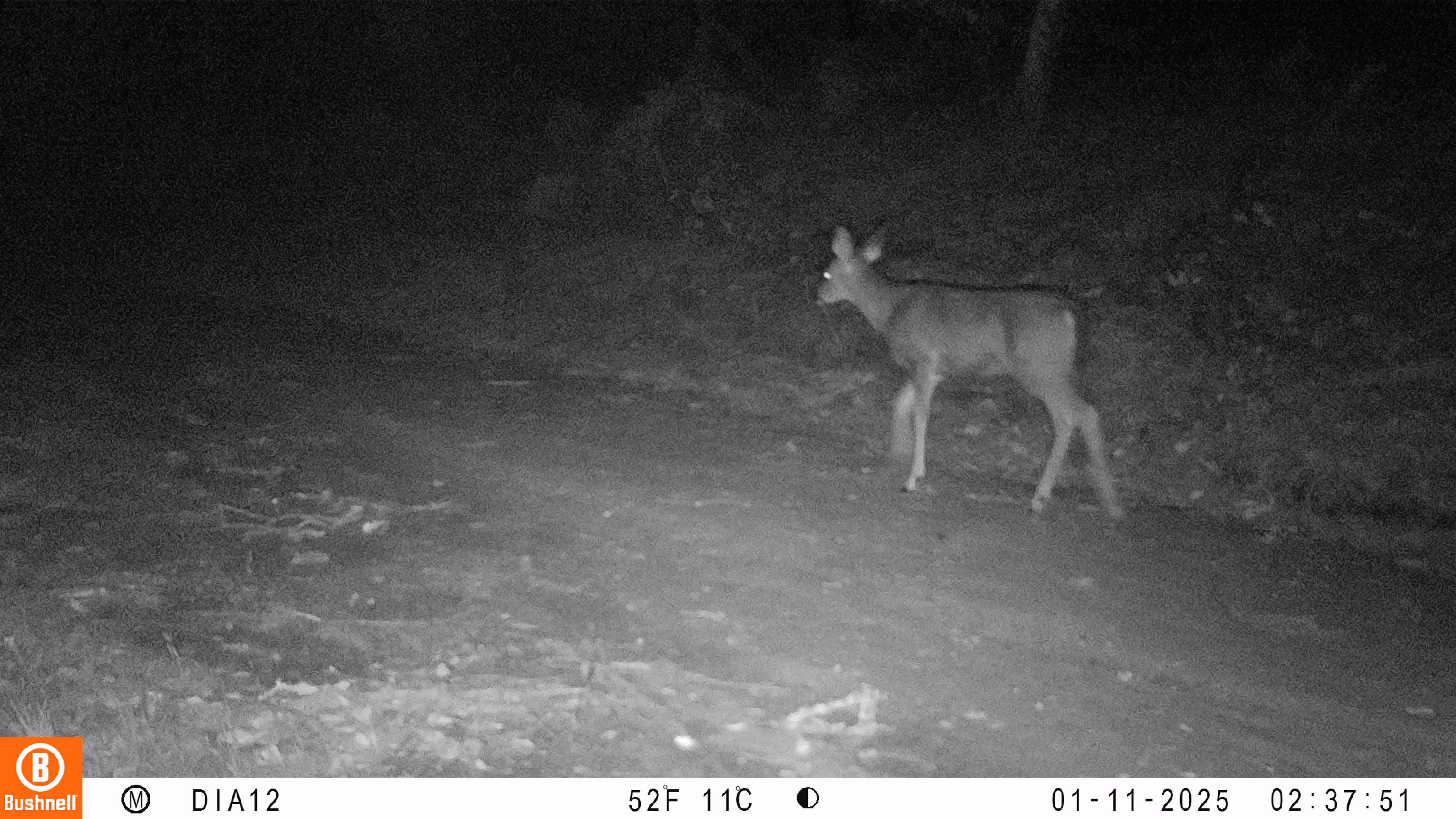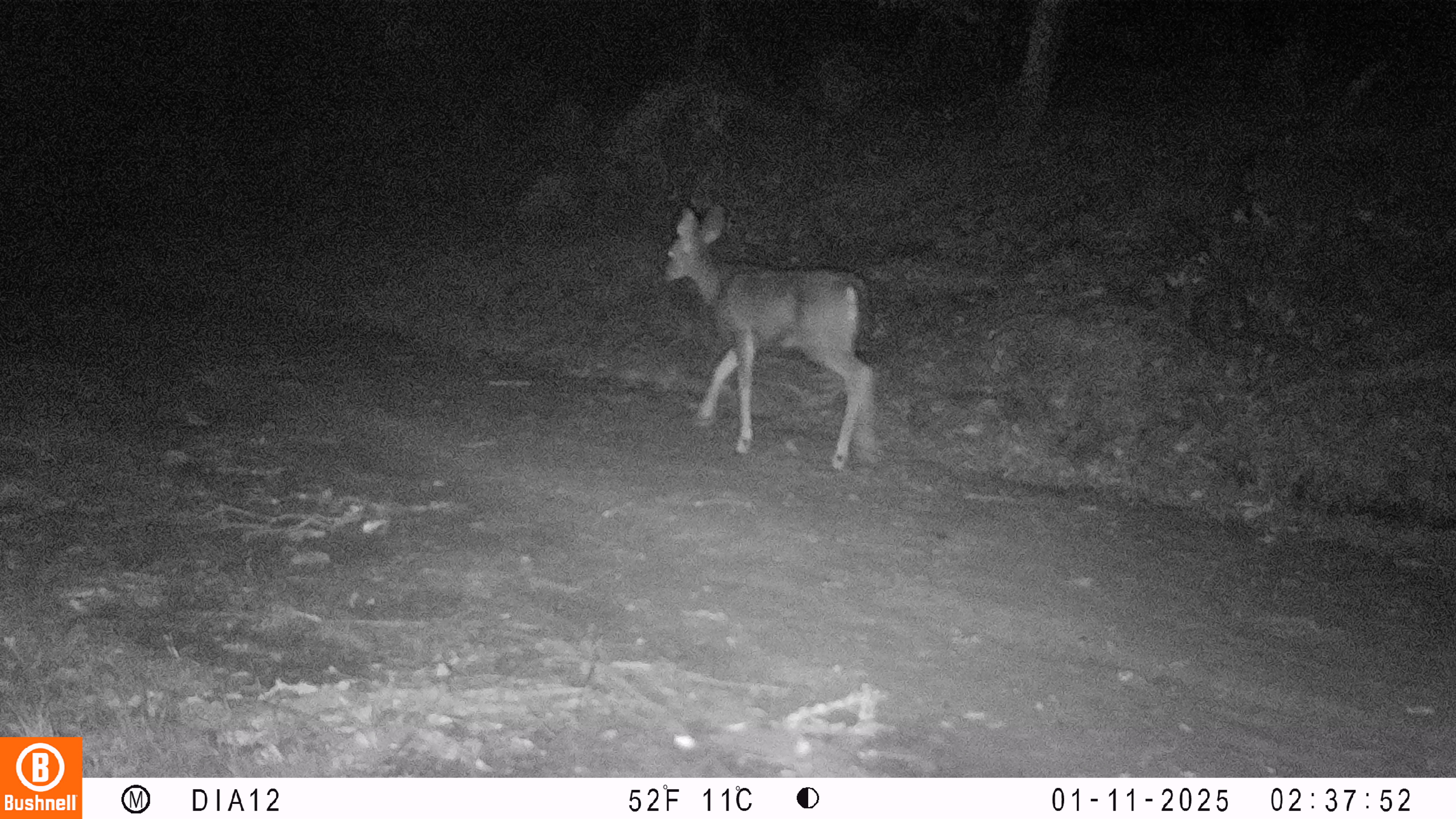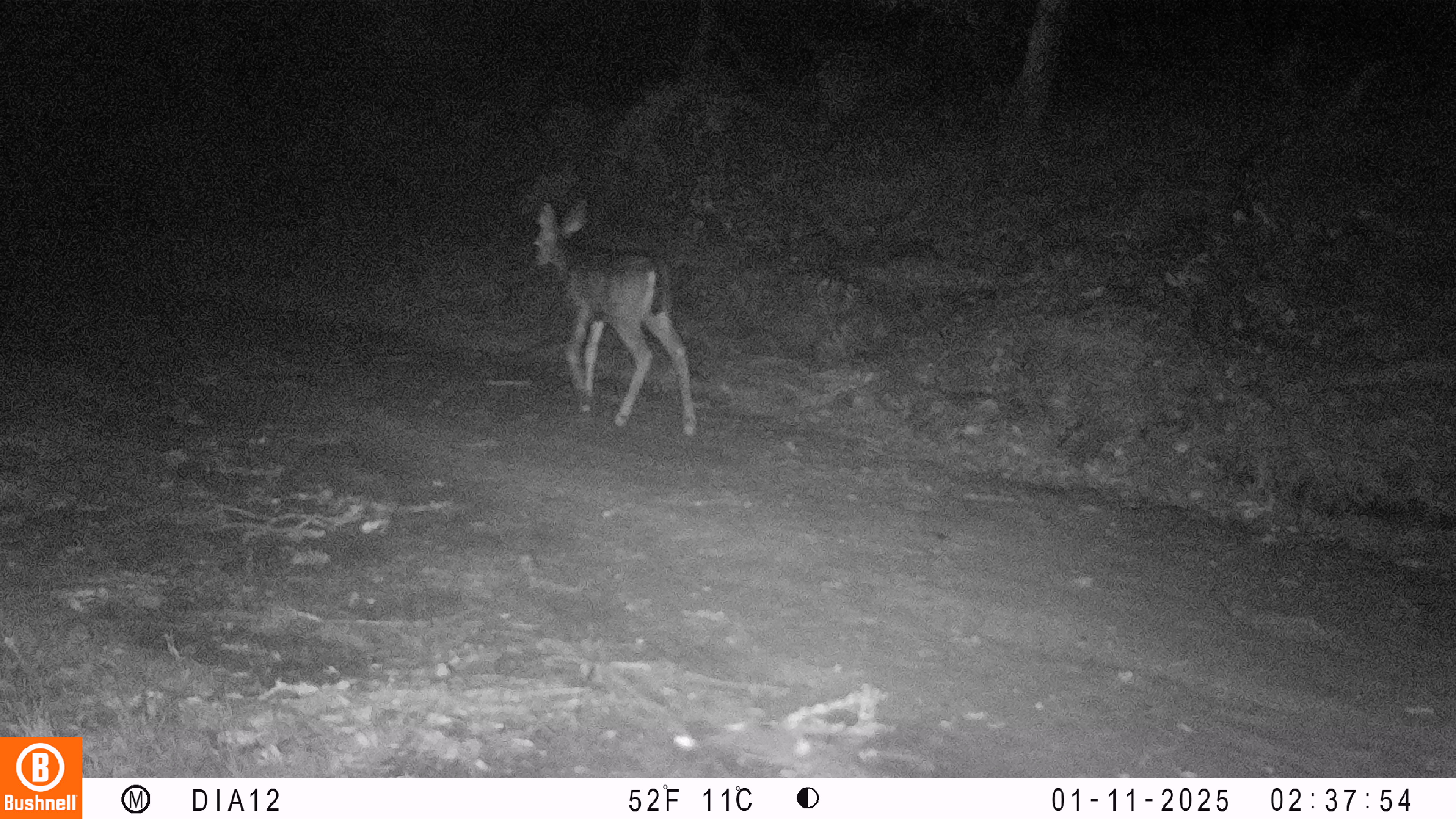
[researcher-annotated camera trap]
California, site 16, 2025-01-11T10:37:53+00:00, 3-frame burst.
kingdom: Animalia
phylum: Chordata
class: Mammalia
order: Artiodactyla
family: Cervidae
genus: Odocoileus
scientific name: Odocoileus hemionus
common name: mule deer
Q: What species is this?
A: Mule deer (Odocoileus hemionus).